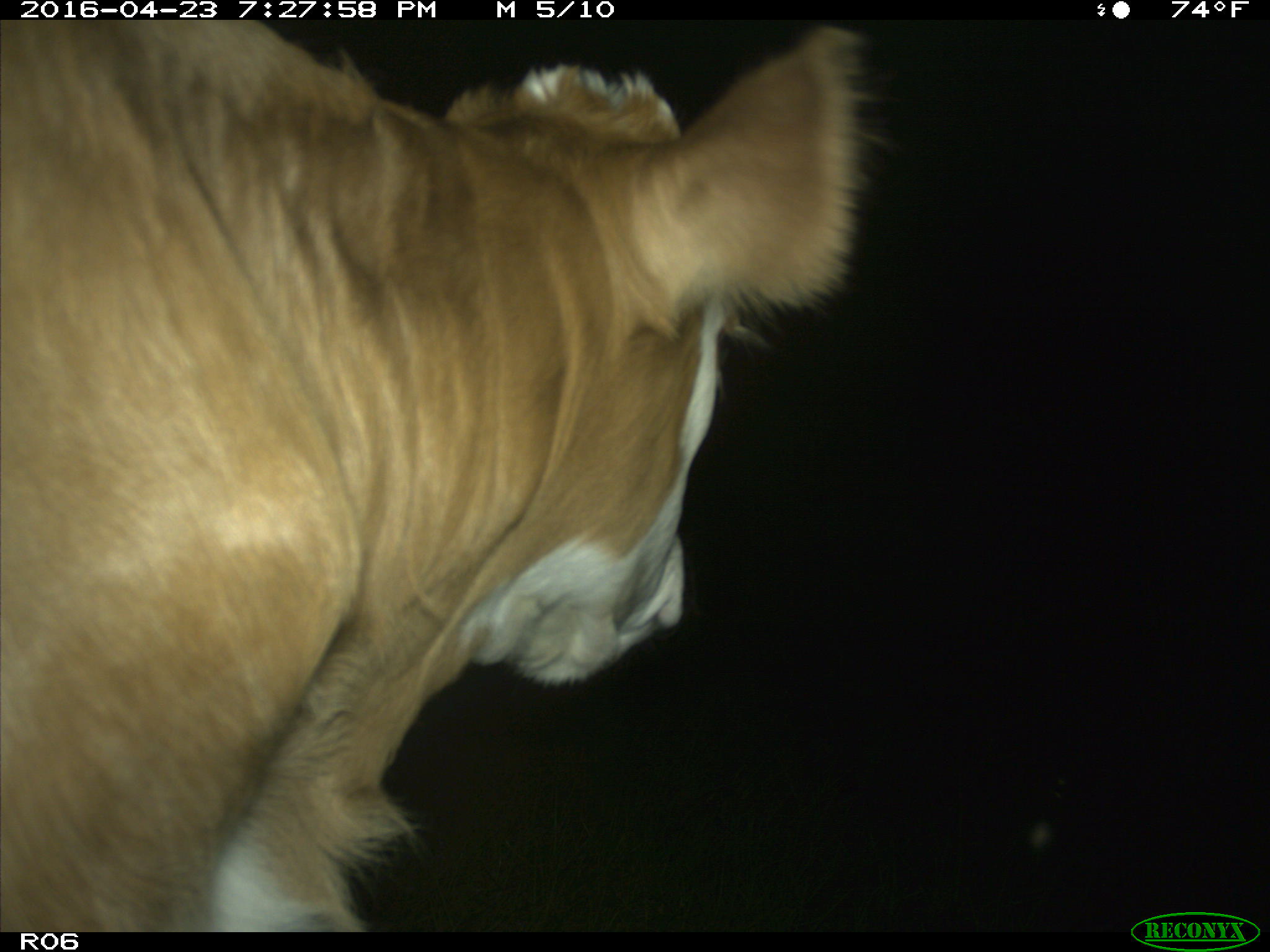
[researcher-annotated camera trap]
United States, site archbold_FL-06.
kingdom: Animalia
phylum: Chordata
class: Mammalia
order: Artiodactyla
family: Bovidae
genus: Bos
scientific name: Bos taurus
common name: domestic cow